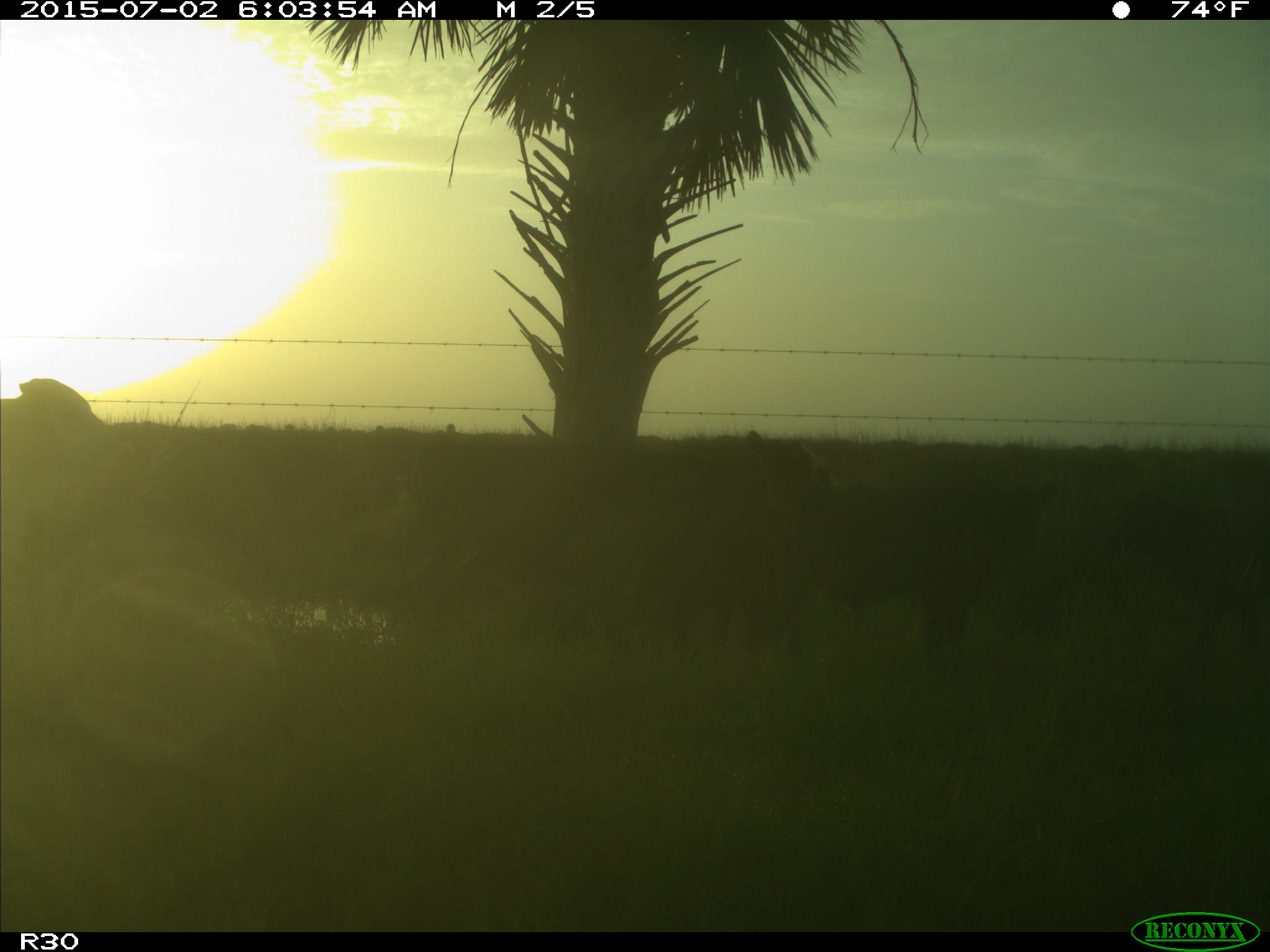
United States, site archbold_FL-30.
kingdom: Animalia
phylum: Chordata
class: Mammalia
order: Artiodactyla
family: Bovidae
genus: Bos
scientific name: Bos taurus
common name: domestic cow